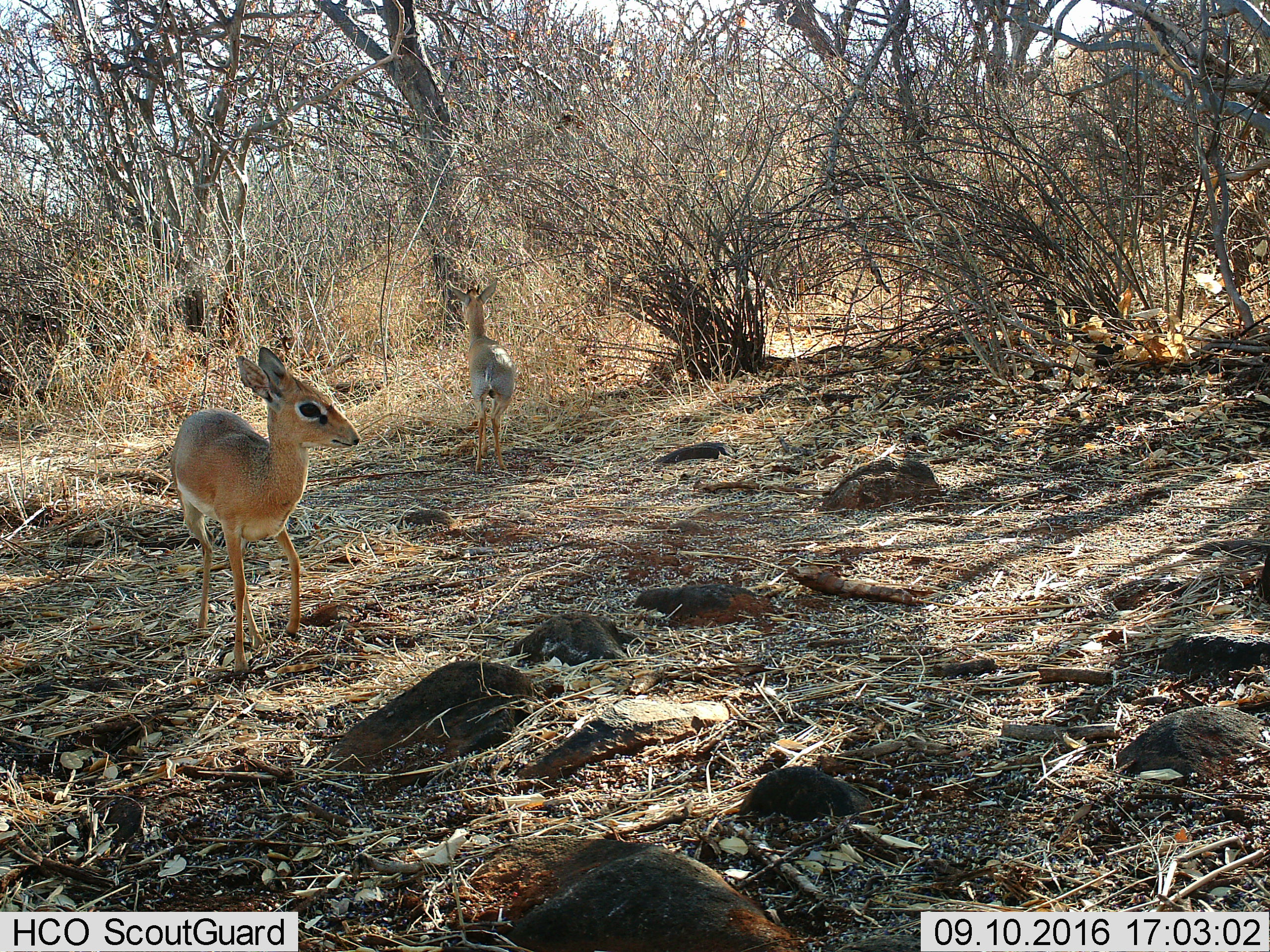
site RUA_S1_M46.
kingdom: Animalia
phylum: Chordata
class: Mammalia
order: Artiodactyla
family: Bovidae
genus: Madoqua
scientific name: Madoqua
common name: dik-dik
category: dikdik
Dikdik (dik-dik) (Madoqua), count 2. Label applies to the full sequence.